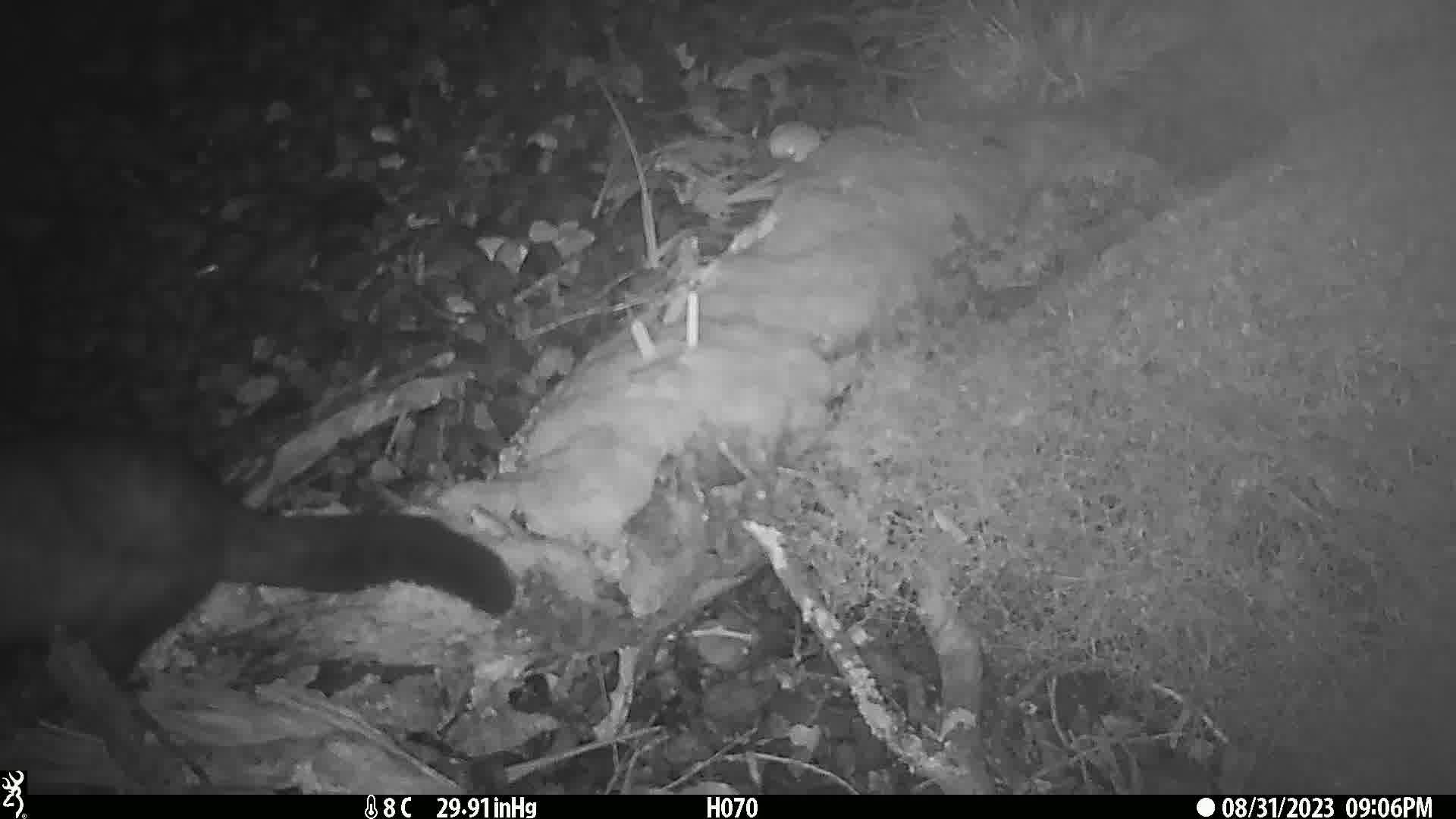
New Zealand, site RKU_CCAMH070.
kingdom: Animalia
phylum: Chordata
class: Mammalia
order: Diprotodontia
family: Phalangeridae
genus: Trichosurus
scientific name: Trichosurus vulpecula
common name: common brushtail possum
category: possum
Possum (common brushtail possum) (Trichosurus vulpecula).